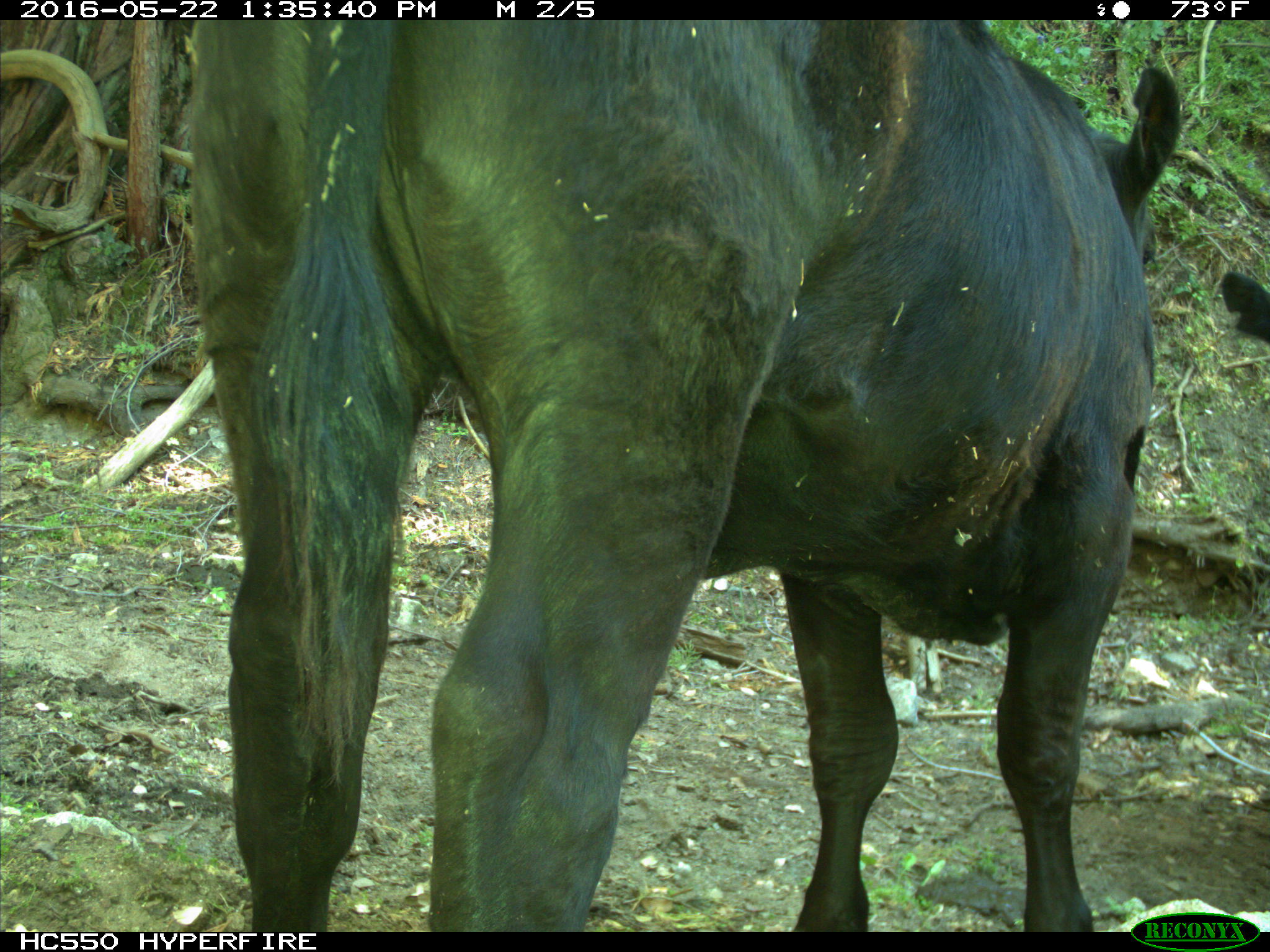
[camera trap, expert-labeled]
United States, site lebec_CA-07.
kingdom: Animalia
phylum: Chordata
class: Mammalia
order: Artiodactyla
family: Bovidae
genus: Bos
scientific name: Bos taurus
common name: domestic cow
Bos taurus (domestic cow).